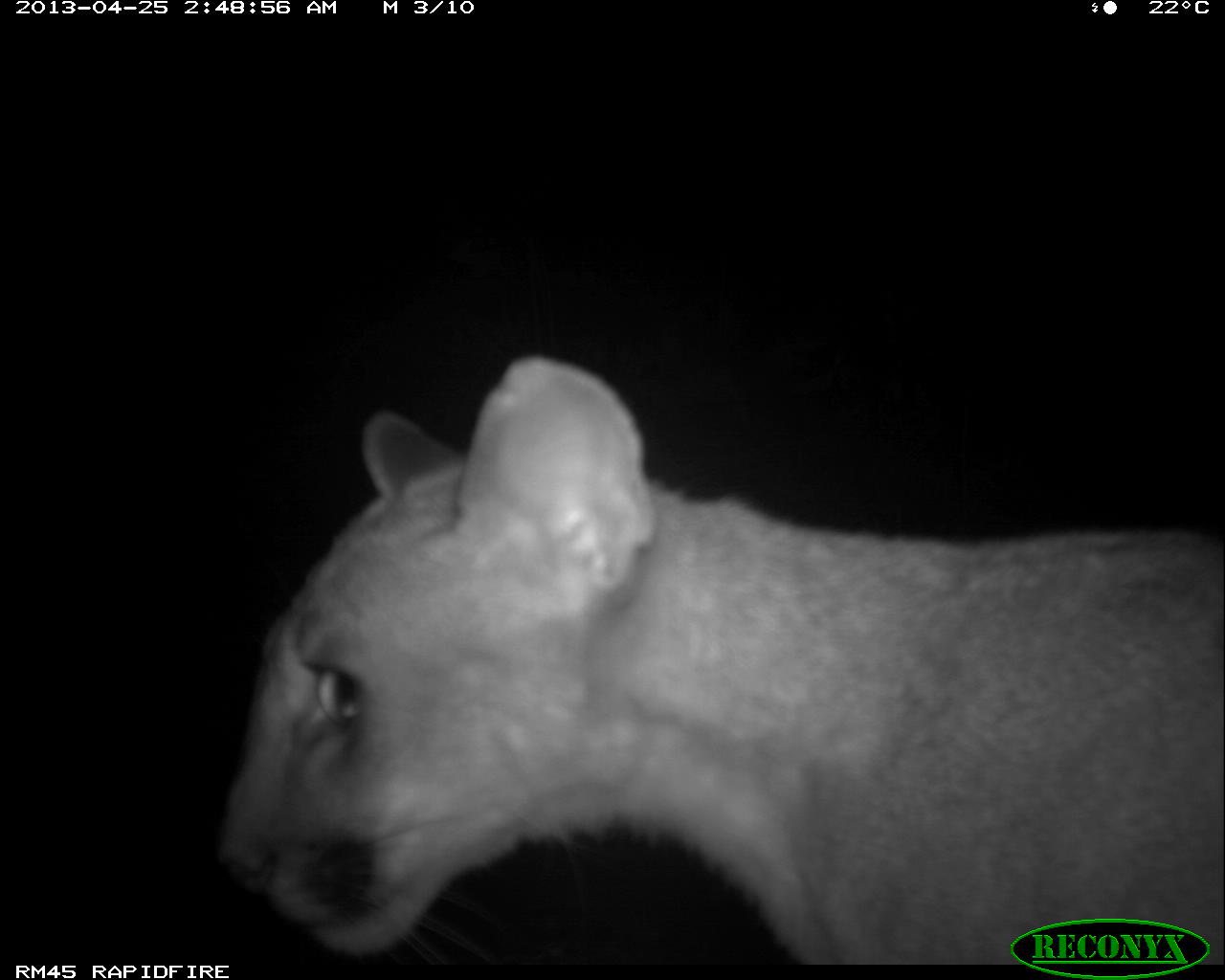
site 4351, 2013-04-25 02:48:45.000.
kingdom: Animalia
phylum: Chordata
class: Mammalia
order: Carnivora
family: Felidae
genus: Puma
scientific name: Puma concolor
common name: mountain lion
Puma concolor (mountain lion), count 2.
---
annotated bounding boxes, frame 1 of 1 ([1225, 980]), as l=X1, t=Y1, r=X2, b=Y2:
puma concolor: l=213, t=348, r=1225, b=963